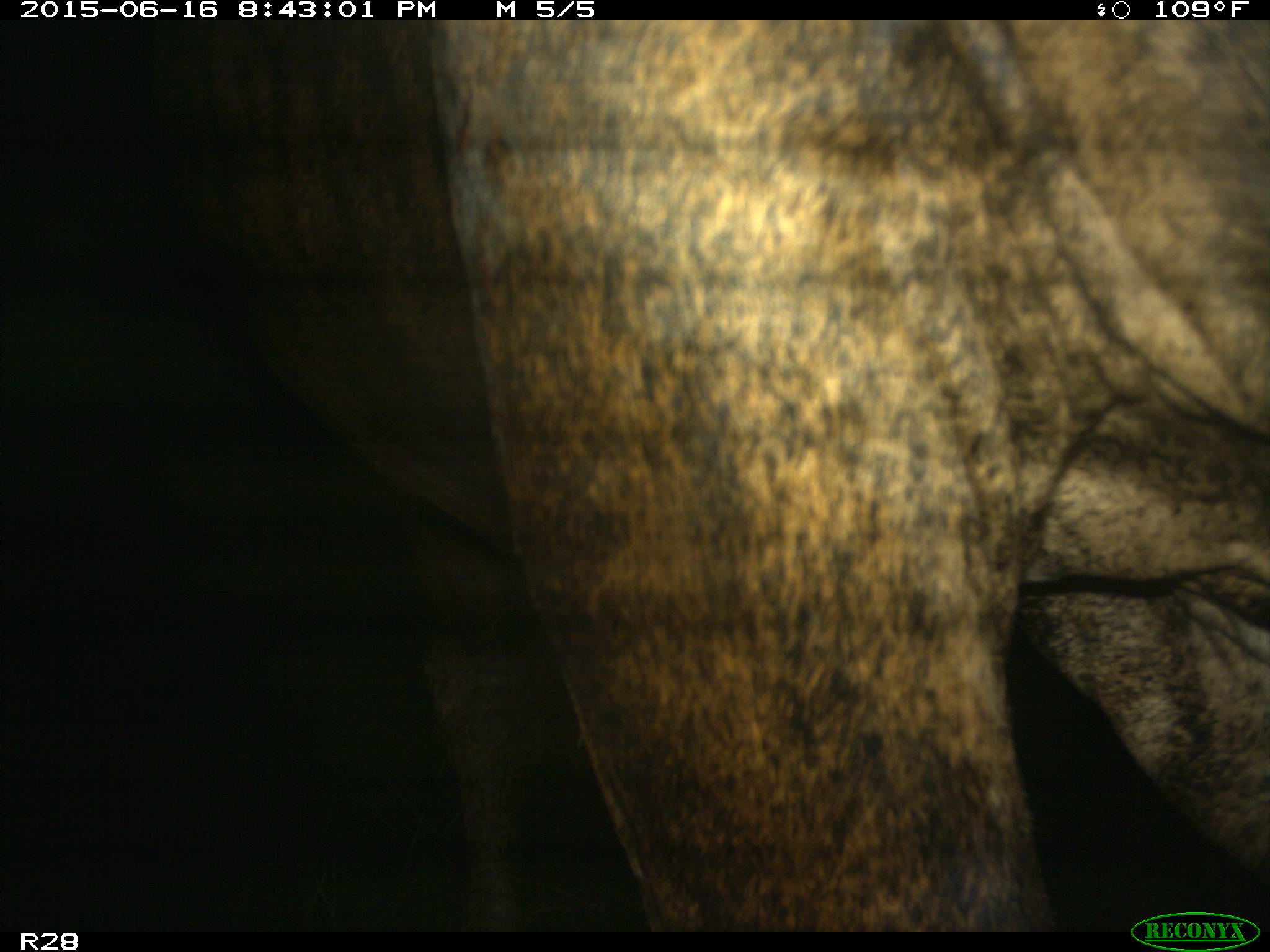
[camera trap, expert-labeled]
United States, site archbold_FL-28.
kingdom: Animalia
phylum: Chordata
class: Mammalia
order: Artiodactyla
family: Bovidae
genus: Bos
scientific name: Bos taurus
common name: domestic cow